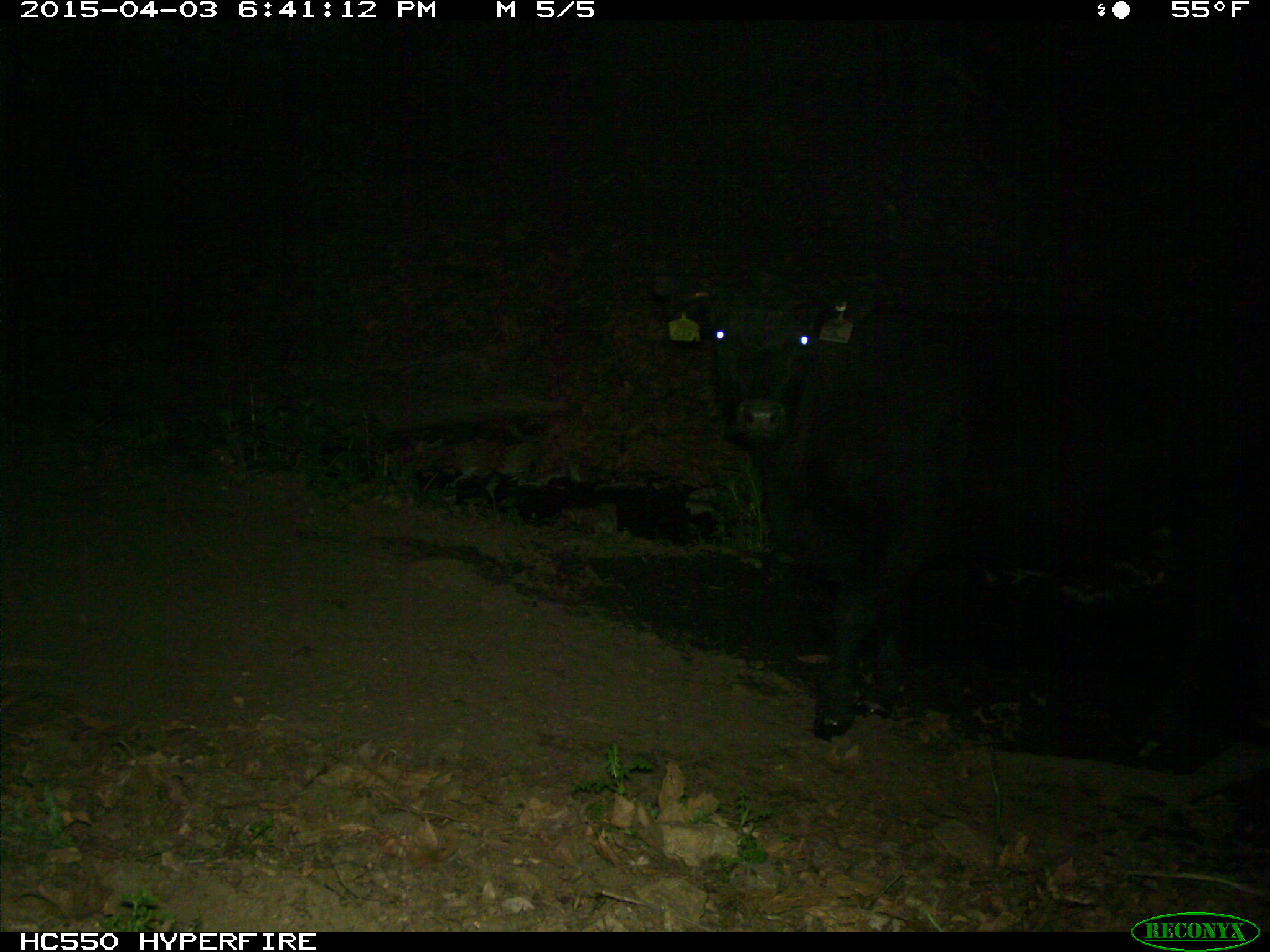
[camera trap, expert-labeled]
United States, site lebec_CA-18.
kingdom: Animalia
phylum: Chordata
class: Mammalia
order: Artiodactyla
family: Bovidae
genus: Bos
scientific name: Bos taurus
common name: domestic cow